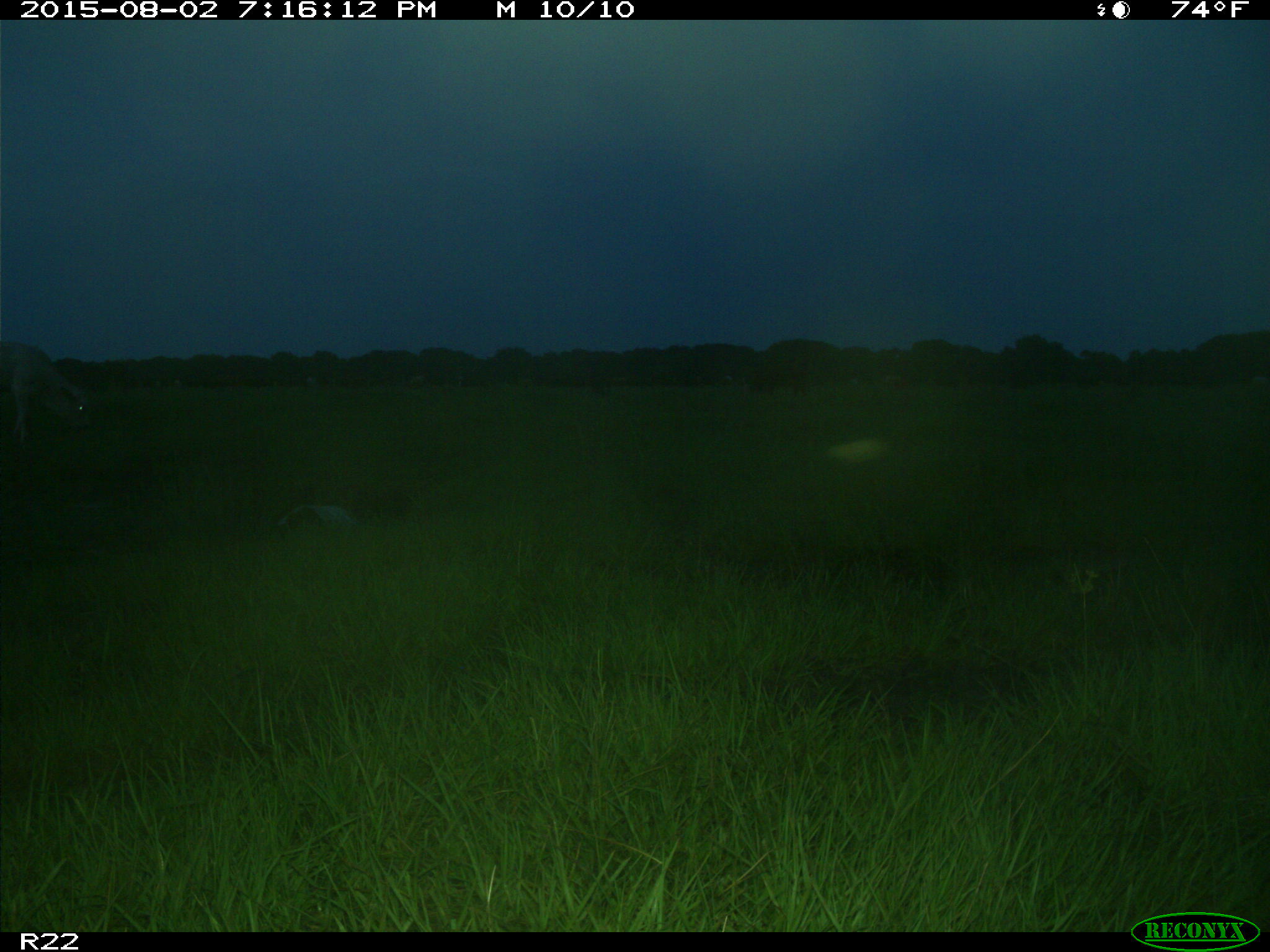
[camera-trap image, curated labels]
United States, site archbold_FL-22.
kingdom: Animalia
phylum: Chordata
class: Mammalia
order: Artiodactyla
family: Bovidae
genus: Bos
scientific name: Bos taurus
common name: domestic cow